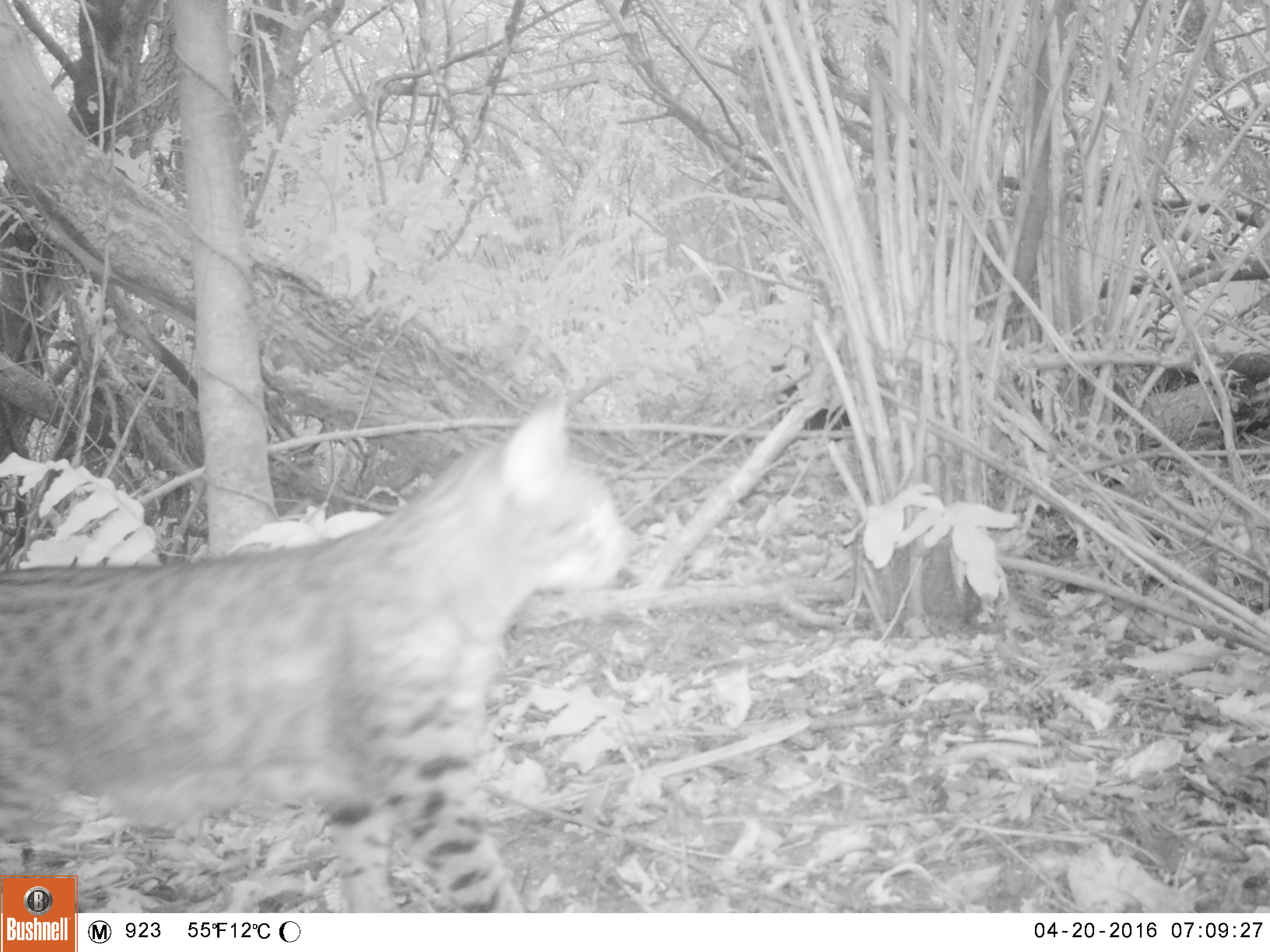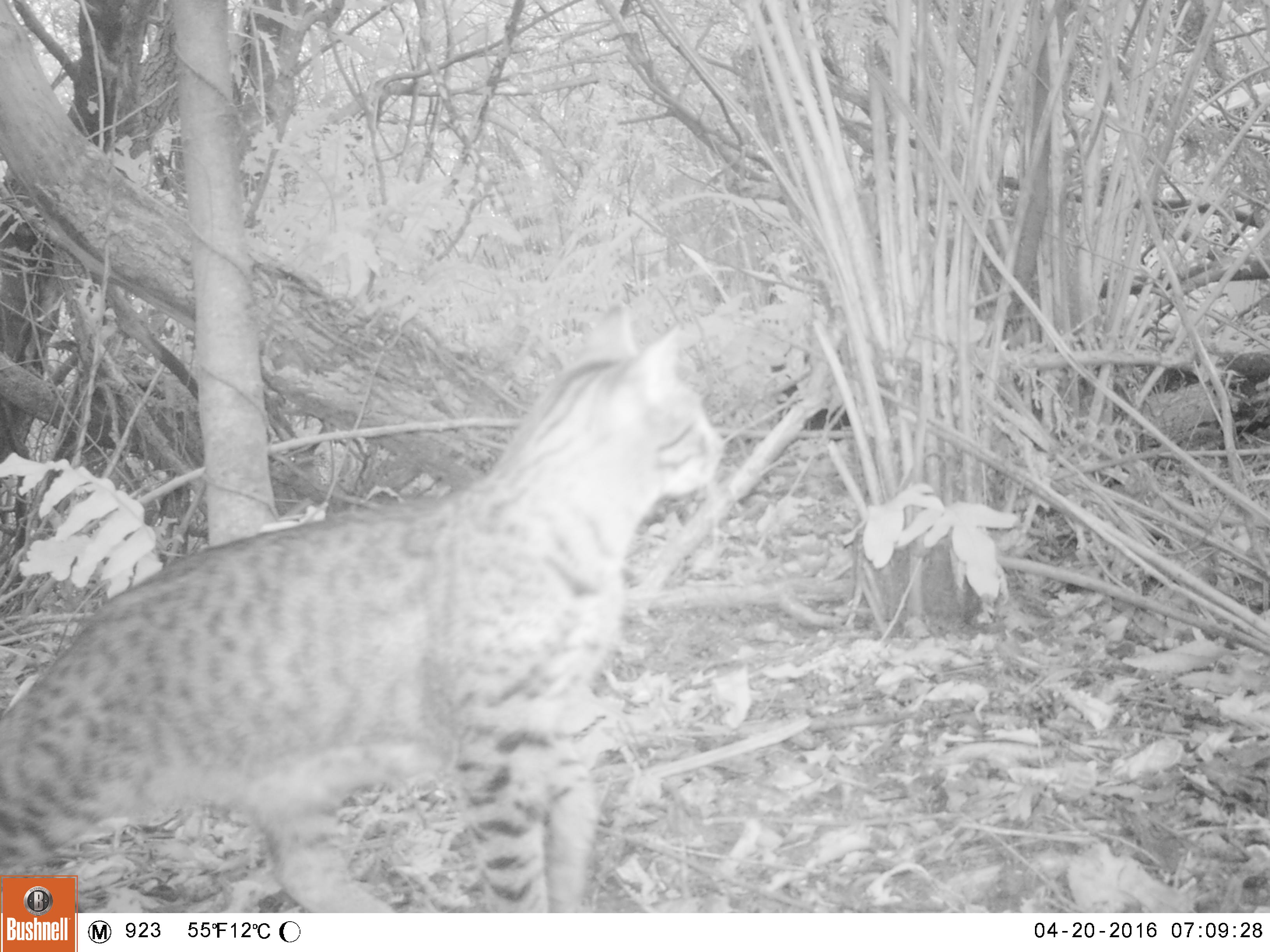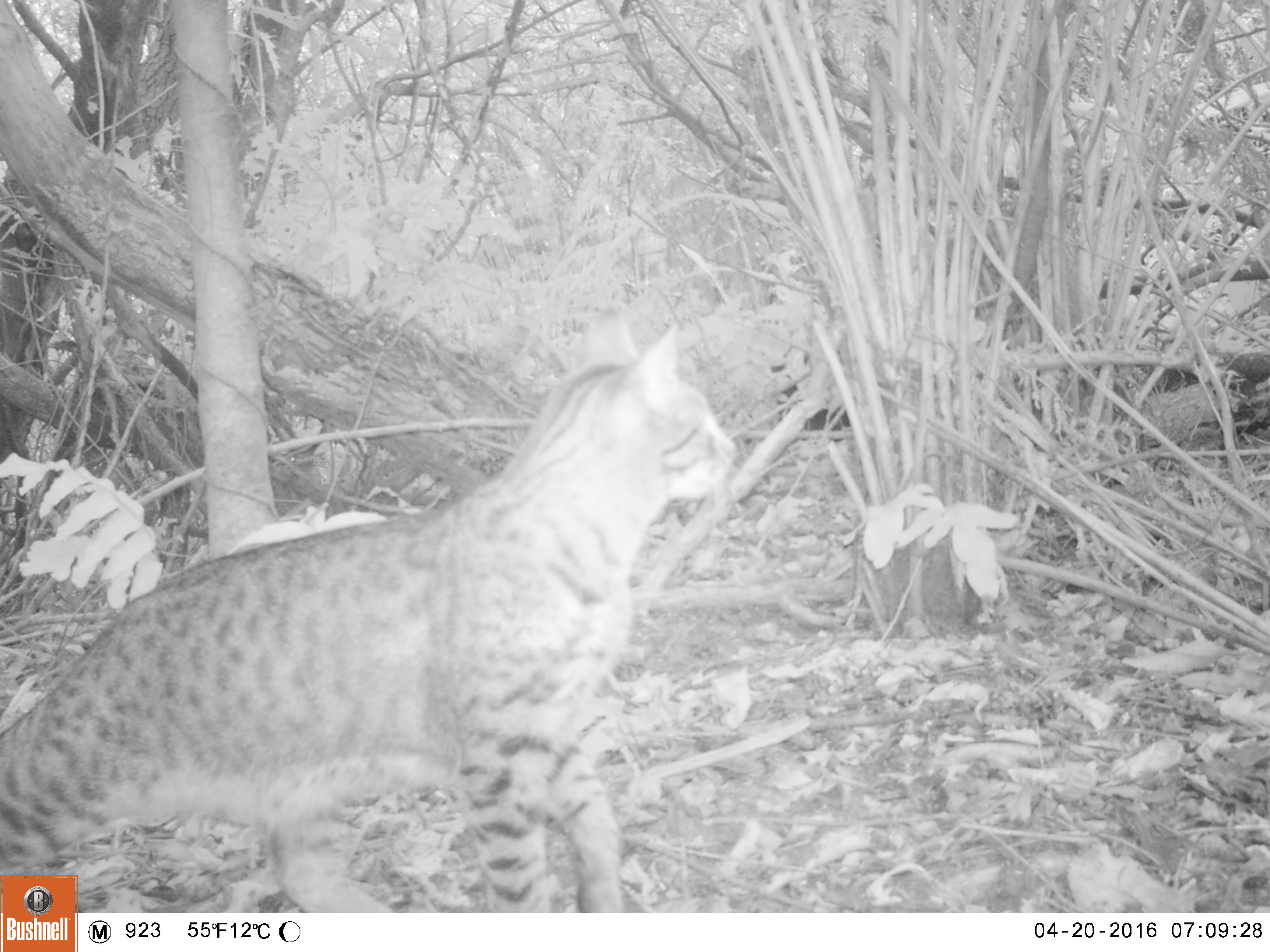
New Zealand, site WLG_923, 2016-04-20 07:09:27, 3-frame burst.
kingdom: Animalia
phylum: Chordata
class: Mammalia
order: Carnivora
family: Felidae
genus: Felis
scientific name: Felis catus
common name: domestic cat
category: cat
Cat (domestic cat) (Felis catus).